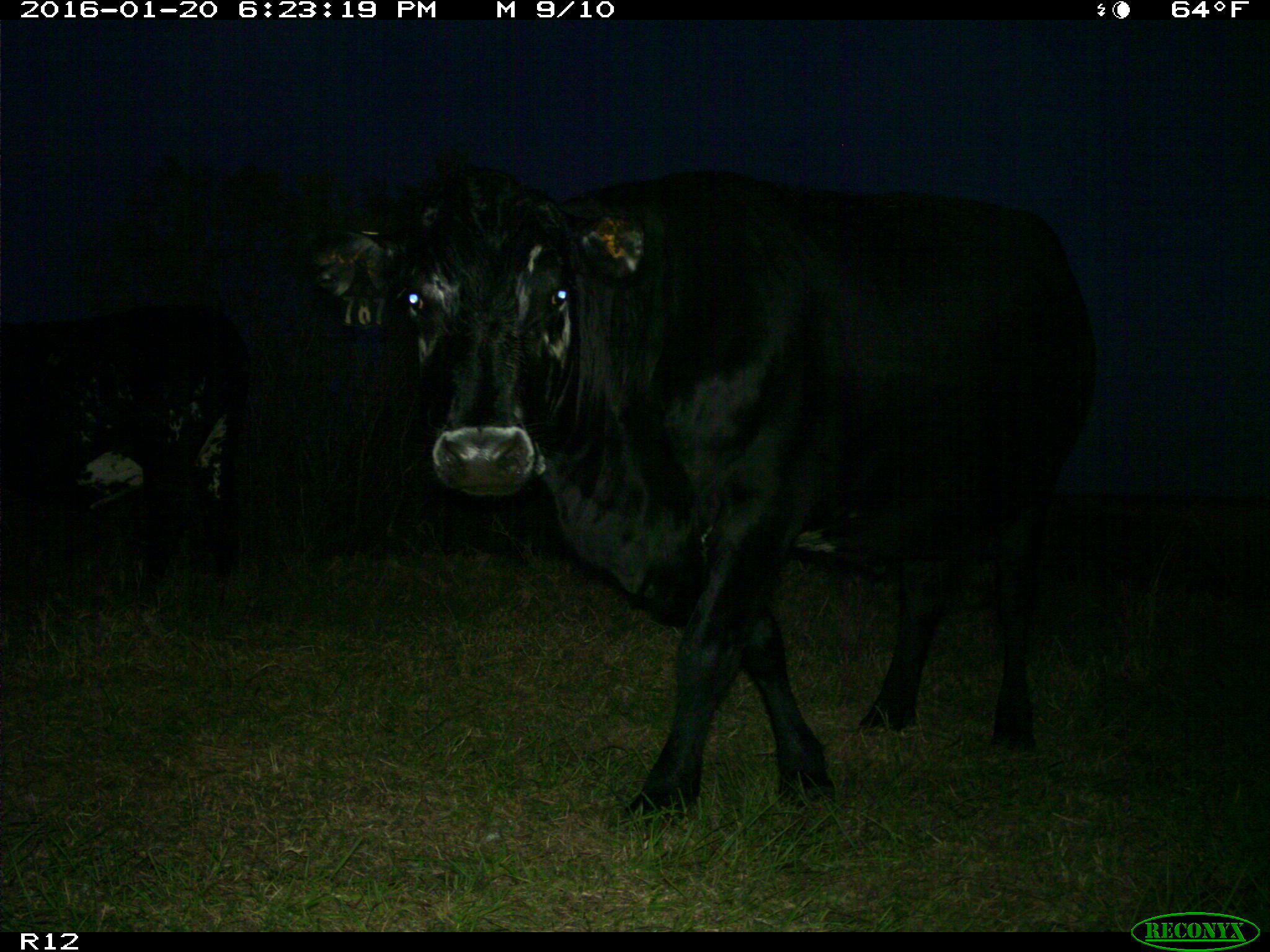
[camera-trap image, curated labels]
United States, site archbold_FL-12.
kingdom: Animalia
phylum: Chordata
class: Mammalia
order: Artiodactyla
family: Bovidae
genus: Bos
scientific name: Bos taurus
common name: domestic cow